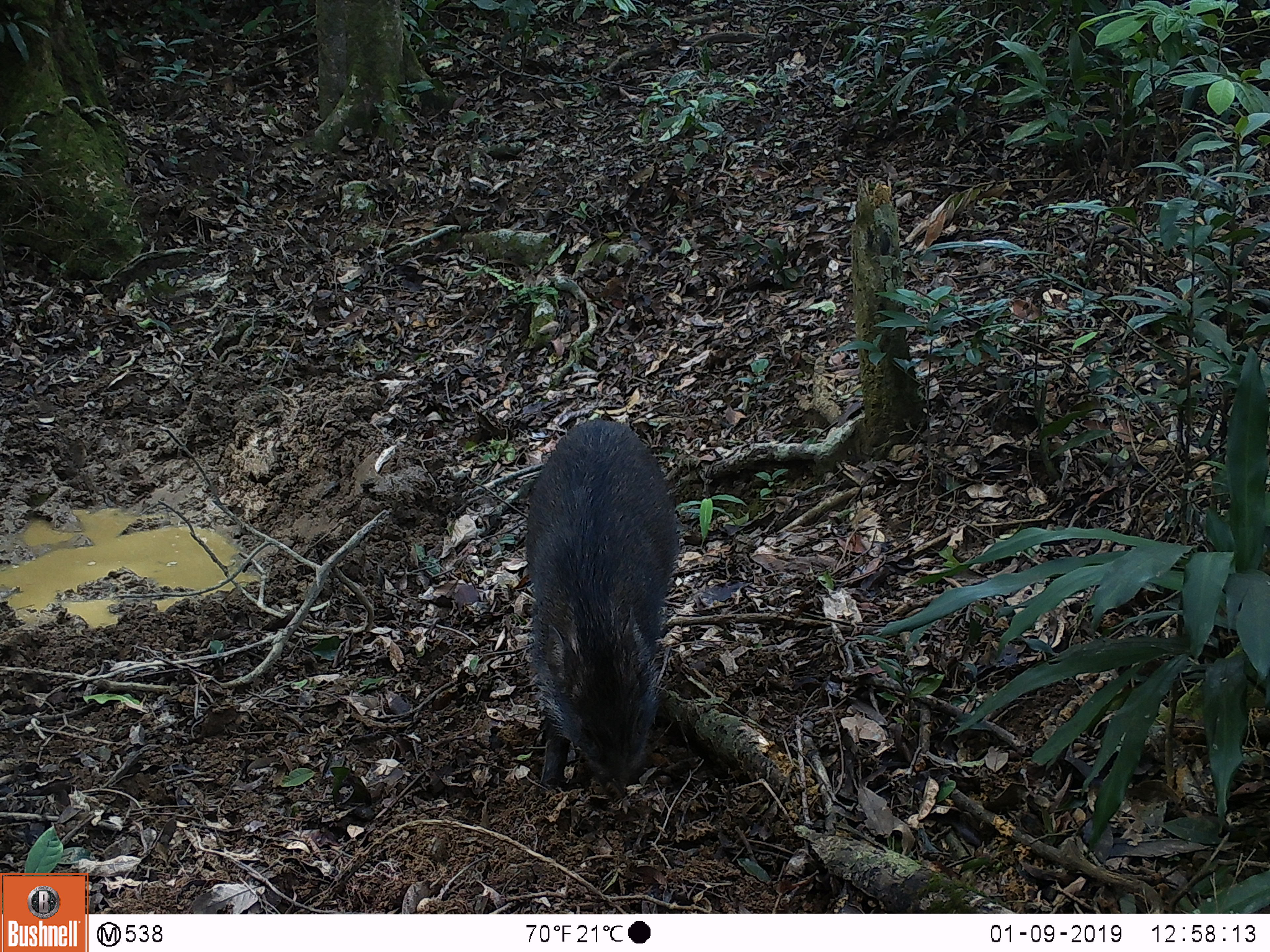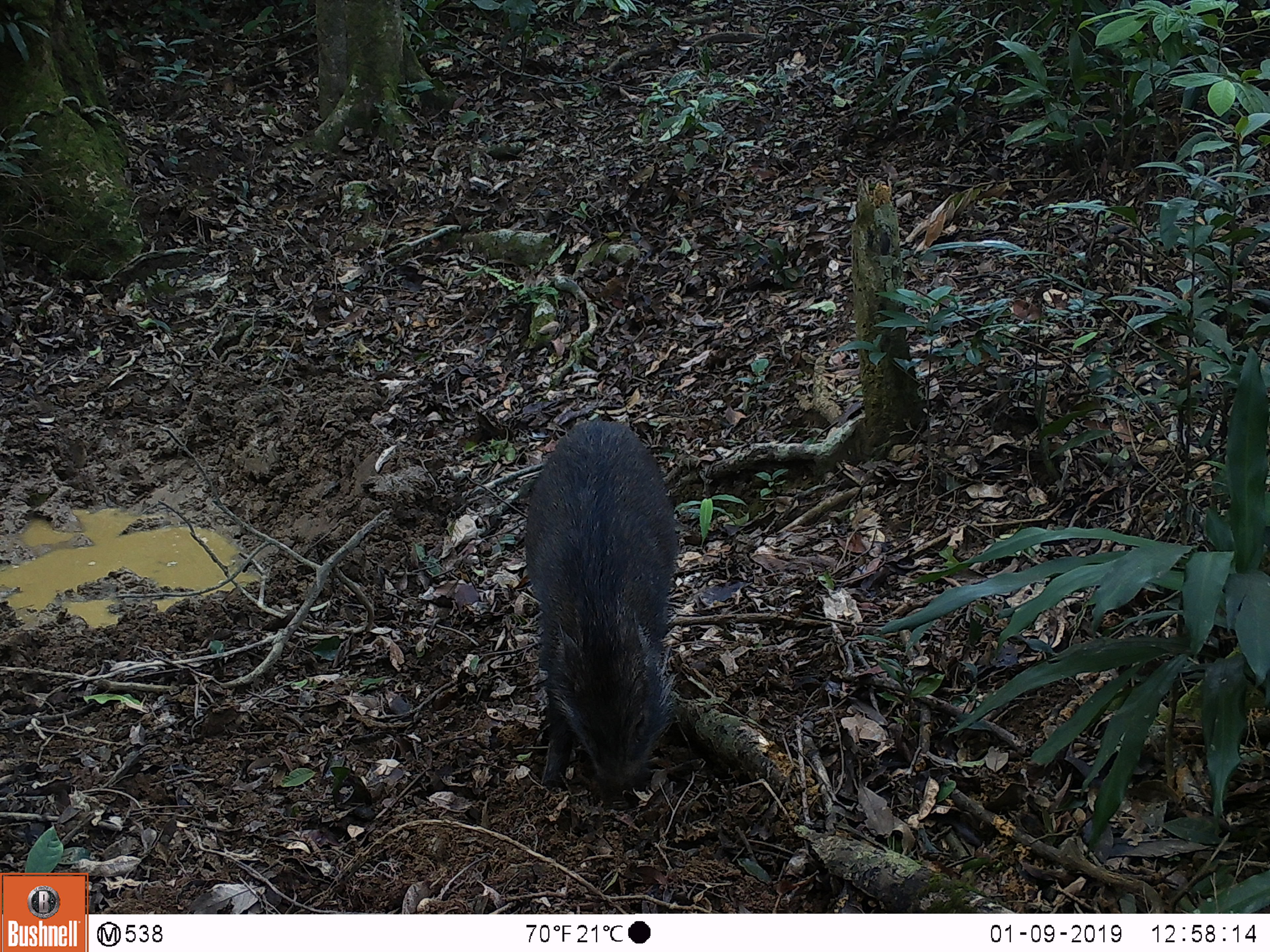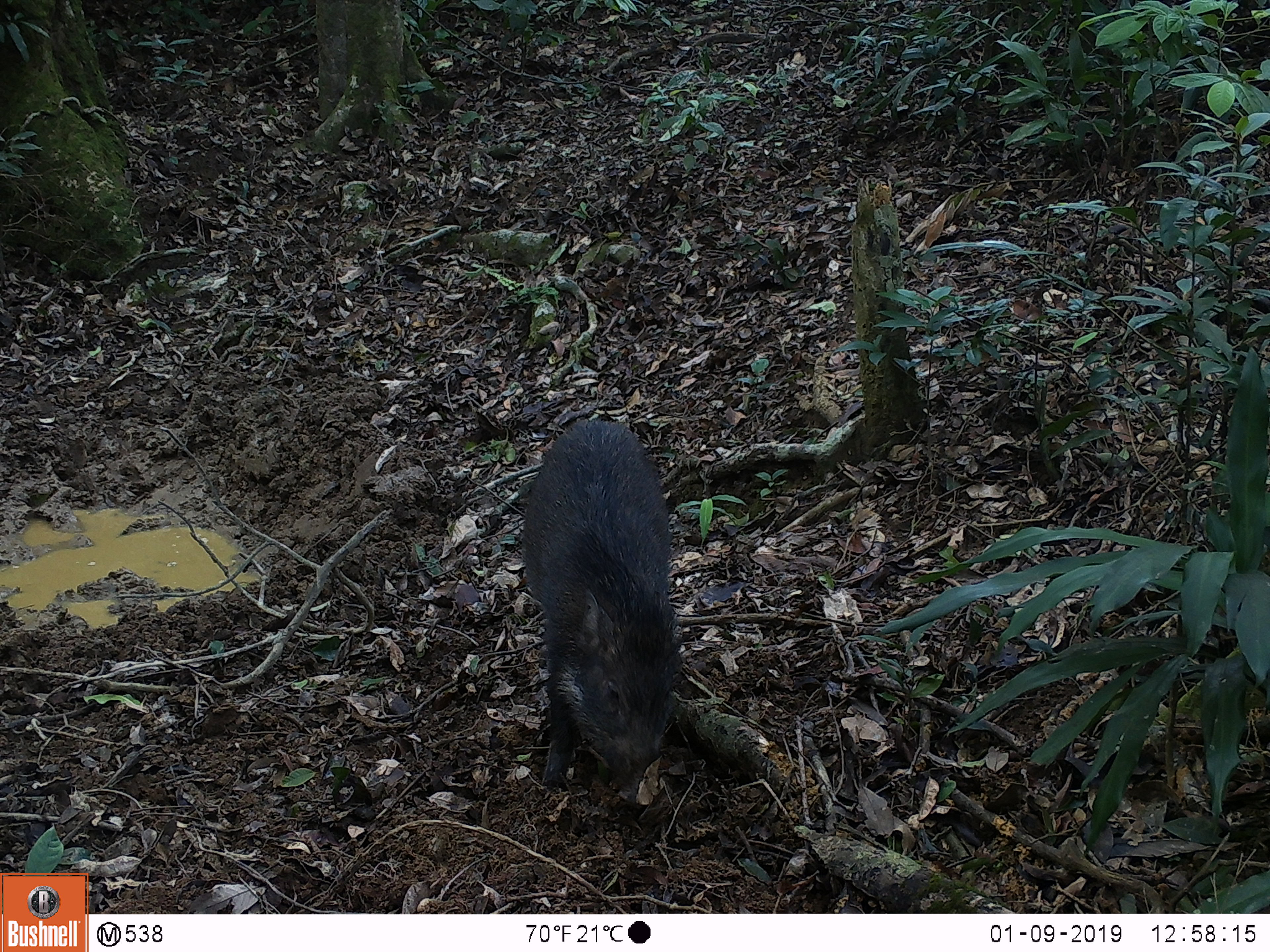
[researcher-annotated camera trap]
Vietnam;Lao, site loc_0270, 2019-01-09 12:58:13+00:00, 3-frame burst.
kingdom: Animalia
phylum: Chordata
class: Mammalia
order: Artiodactyla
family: Suidae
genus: Sus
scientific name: Sus scrofa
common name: eurasian wild pig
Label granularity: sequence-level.